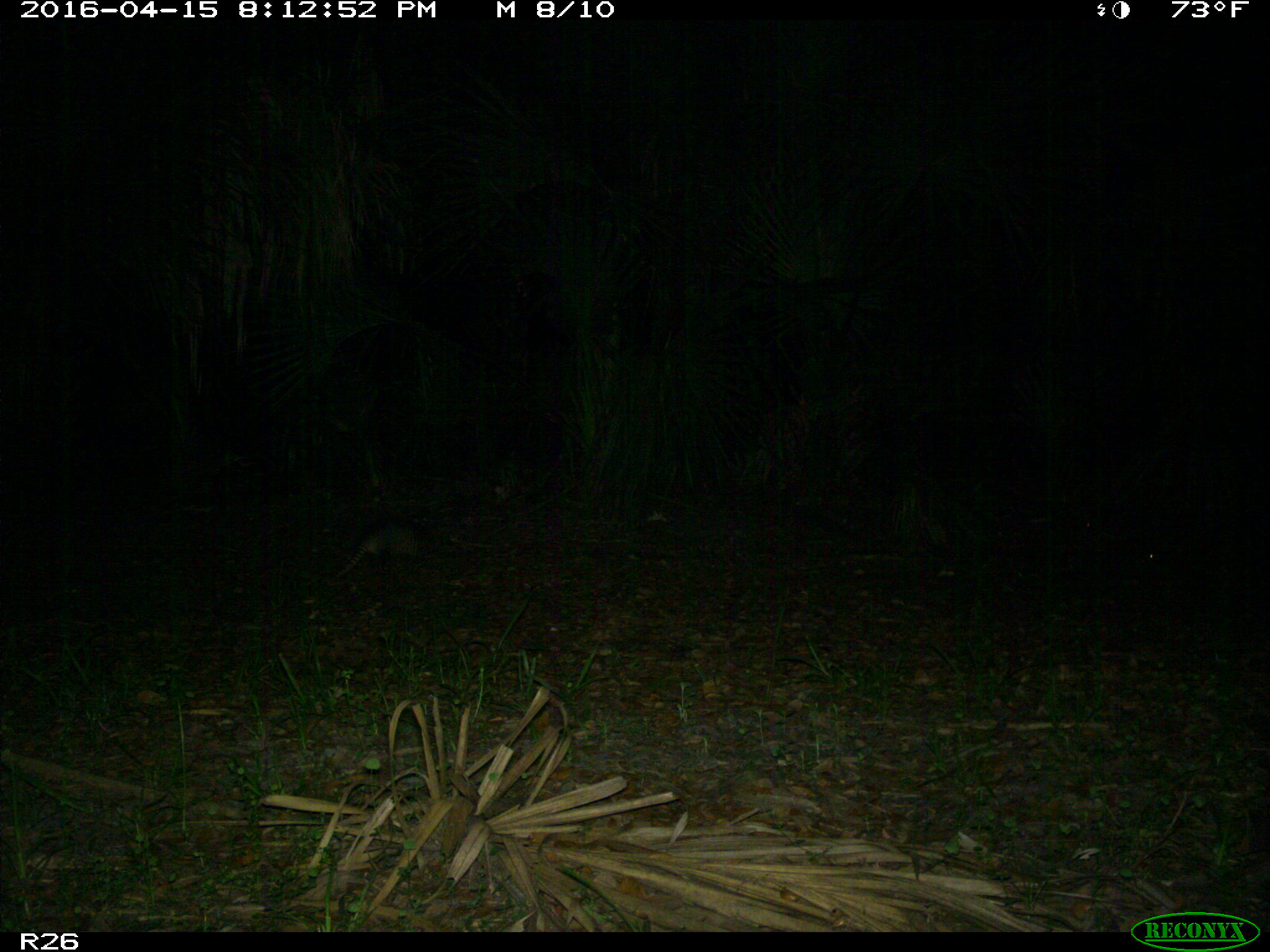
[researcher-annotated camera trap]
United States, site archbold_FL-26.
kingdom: Animalia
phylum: Chordata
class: Mammalia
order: Cingulata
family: Dasypodidae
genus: Dasypus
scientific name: Dasypus novemcinctus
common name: nine-banded armadillo